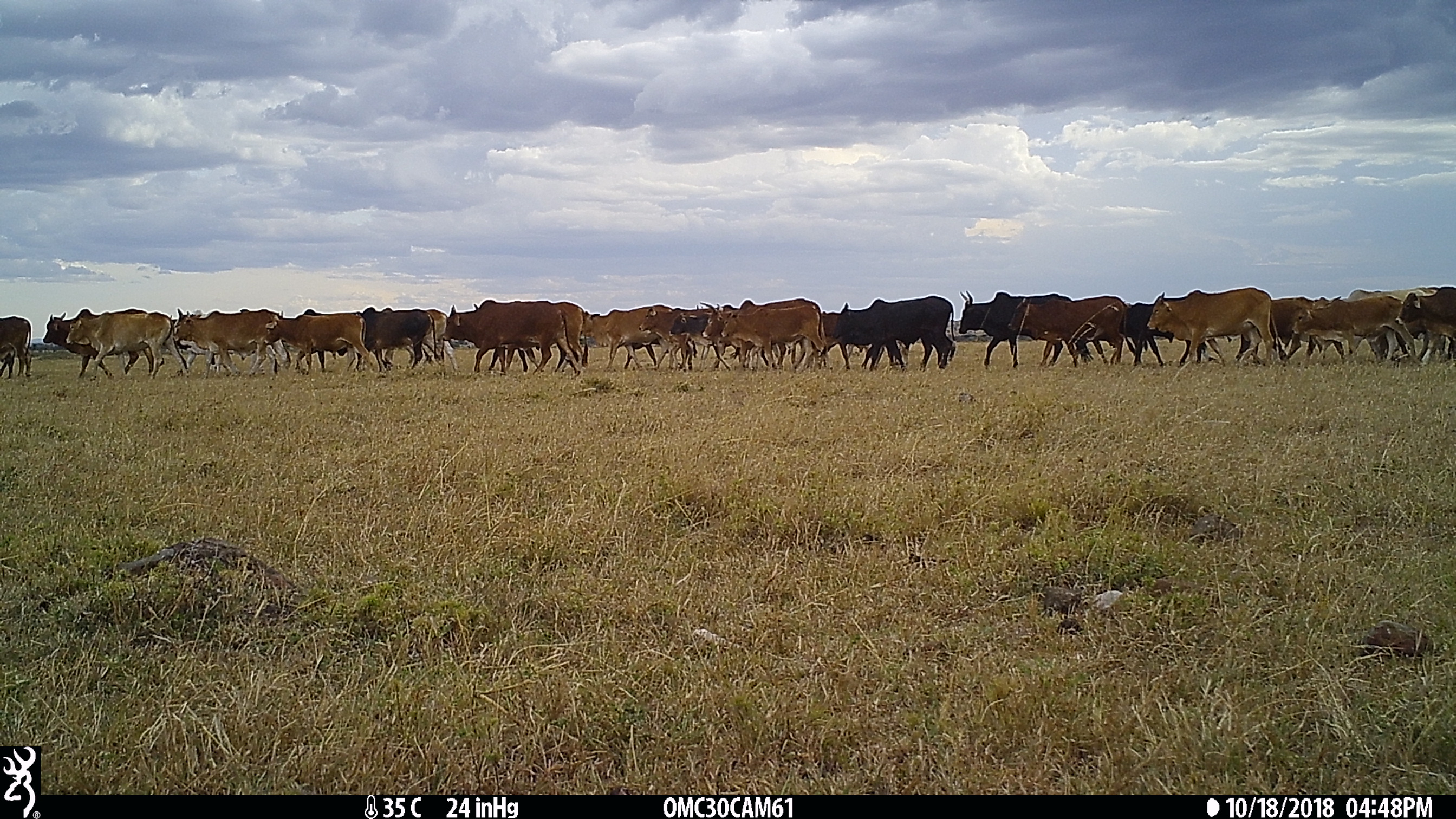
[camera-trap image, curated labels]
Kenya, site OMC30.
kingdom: Animalia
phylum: Chordata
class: Mammalia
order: Artiodactyla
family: Bovidae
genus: Bos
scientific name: Bos taurus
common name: cattle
Cattle (Bos taurus).